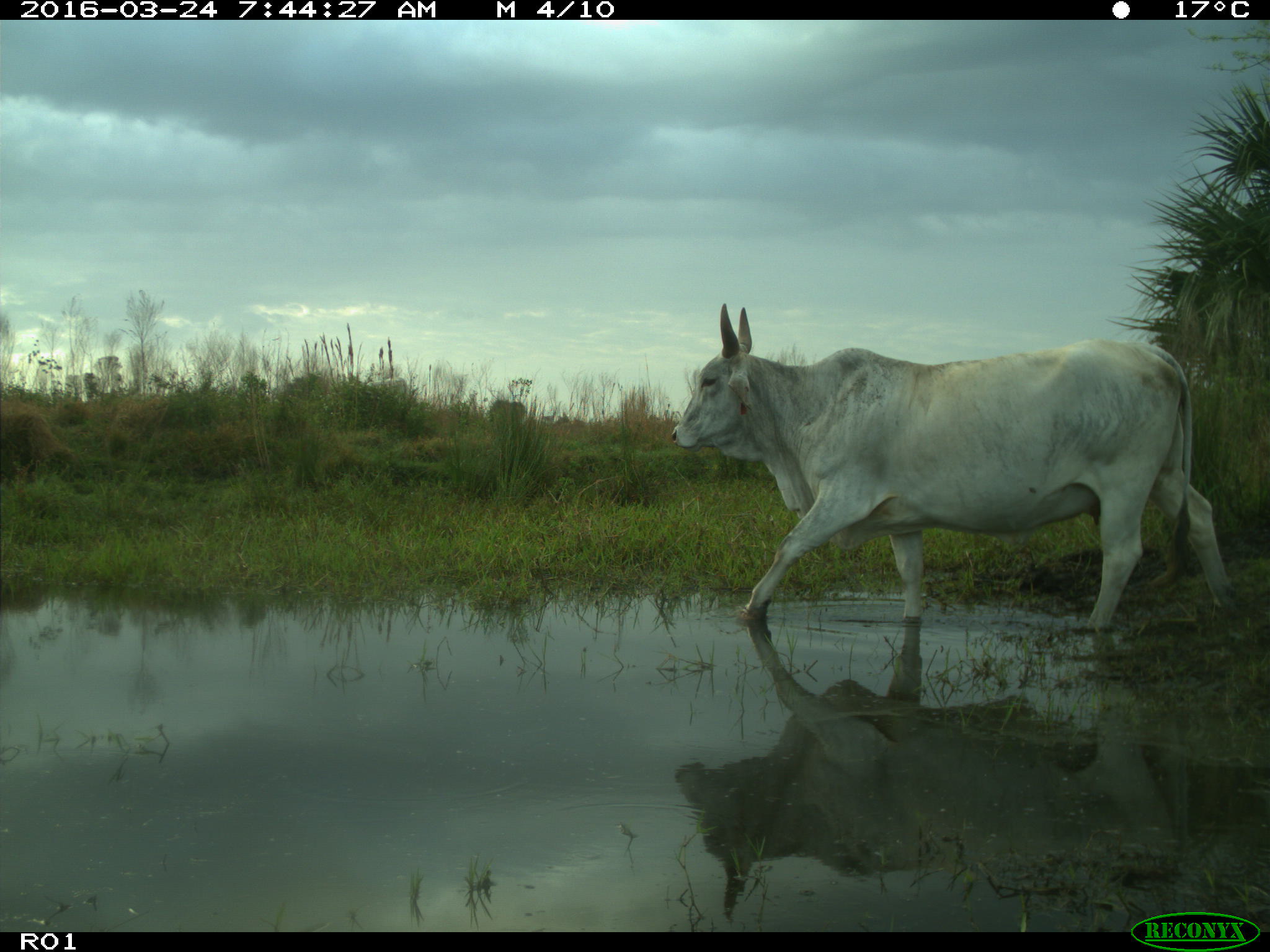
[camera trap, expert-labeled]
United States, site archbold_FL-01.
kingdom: Animalia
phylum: Chordata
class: Mammalia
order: Artiodactyla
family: Bovidae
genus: Bos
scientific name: Bos taurus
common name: domestic cow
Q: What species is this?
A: Bos taurus (domestic cow).